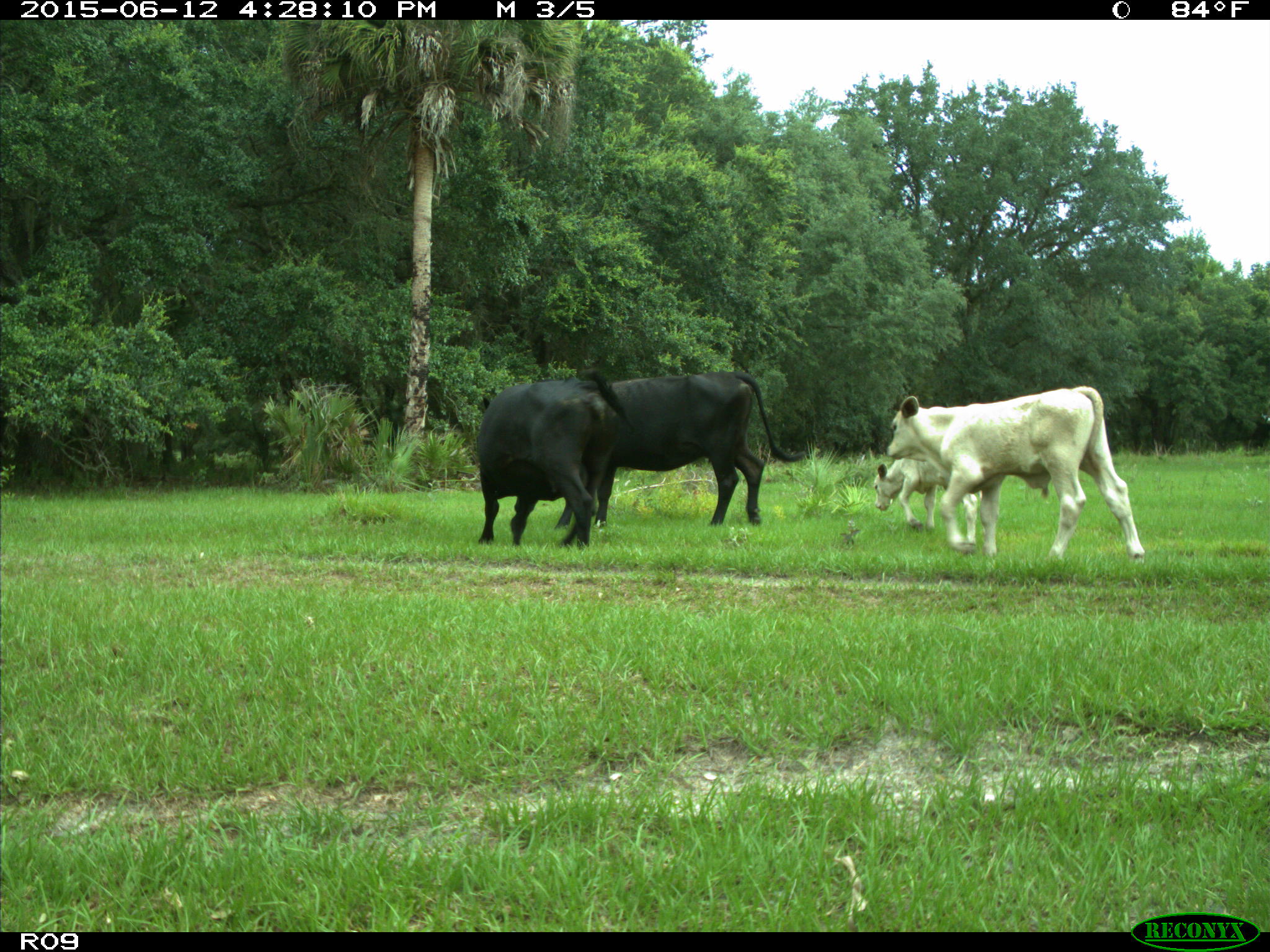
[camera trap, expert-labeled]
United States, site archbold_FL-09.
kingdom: Animalia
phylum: Chordata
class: Mammalia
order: Artiodactyla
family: Bovidae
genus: Bos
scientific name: Bos taurus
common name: domestic cow